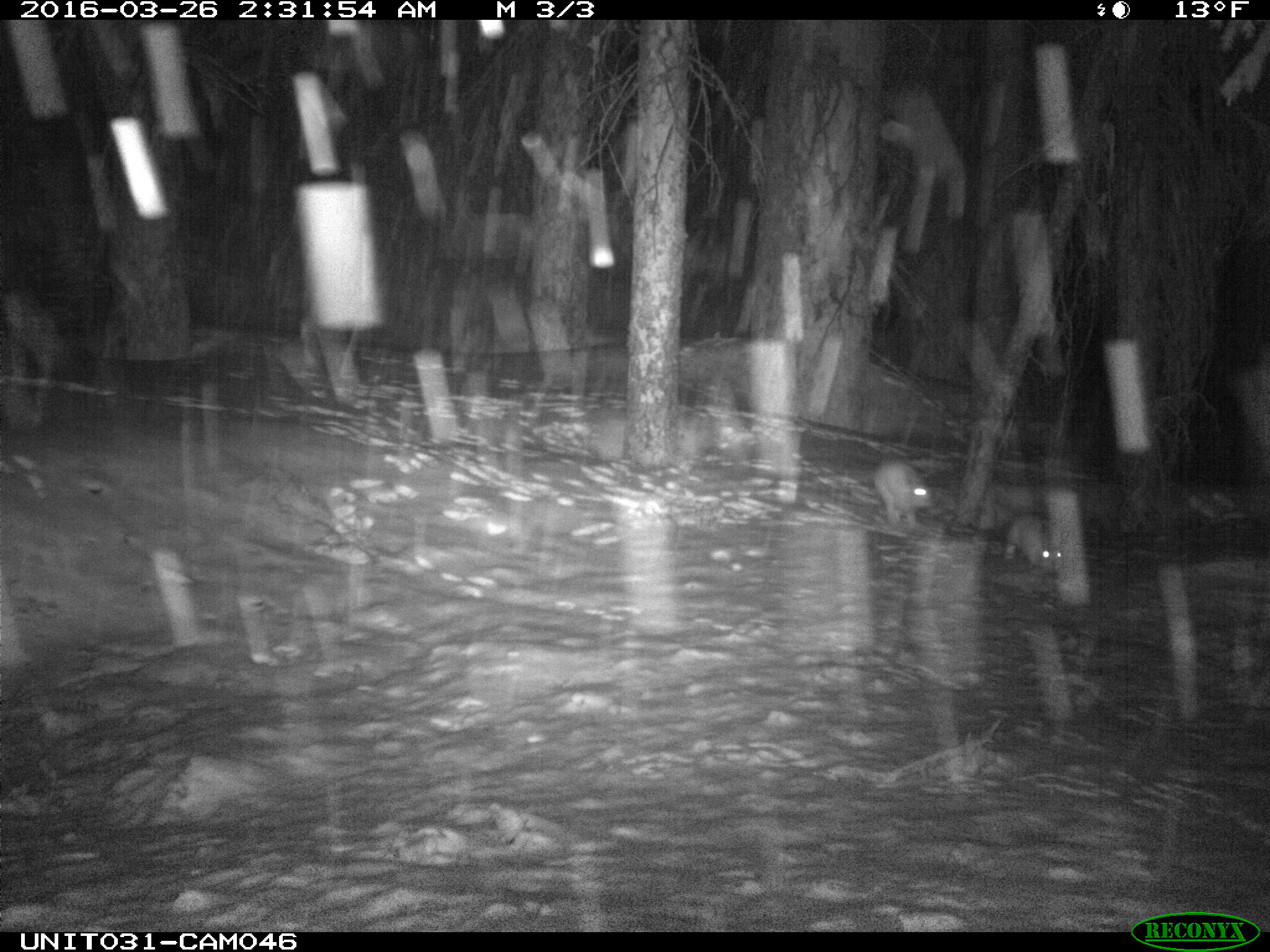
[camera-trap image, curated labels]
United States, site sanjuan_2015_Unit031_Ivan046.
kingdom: Animalia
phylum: Chordata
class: Mammalia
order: Lagomorpha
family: Leporidae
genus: Lepus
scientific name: Lepus americanus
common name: snowshoe hare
Lepus americanus (snowshoe hare).